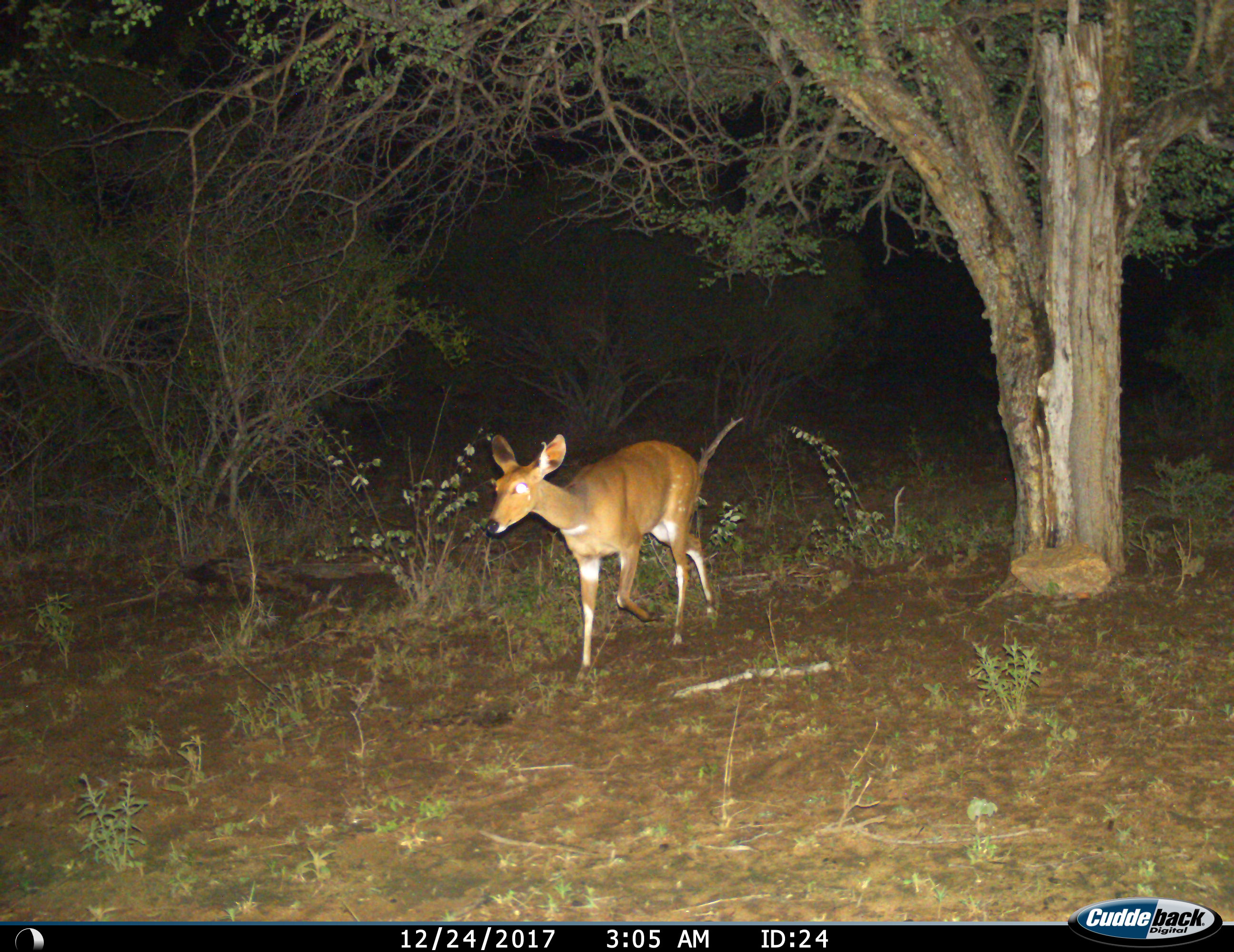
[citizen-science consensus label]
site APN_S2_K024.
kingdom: Animalia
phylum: Chordata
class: Mammalia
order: Artiodactyla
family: Bovidae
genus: Tragelaphus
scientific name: Tragelaphus scriptus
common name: bushbuck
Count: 1.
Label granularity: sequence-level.